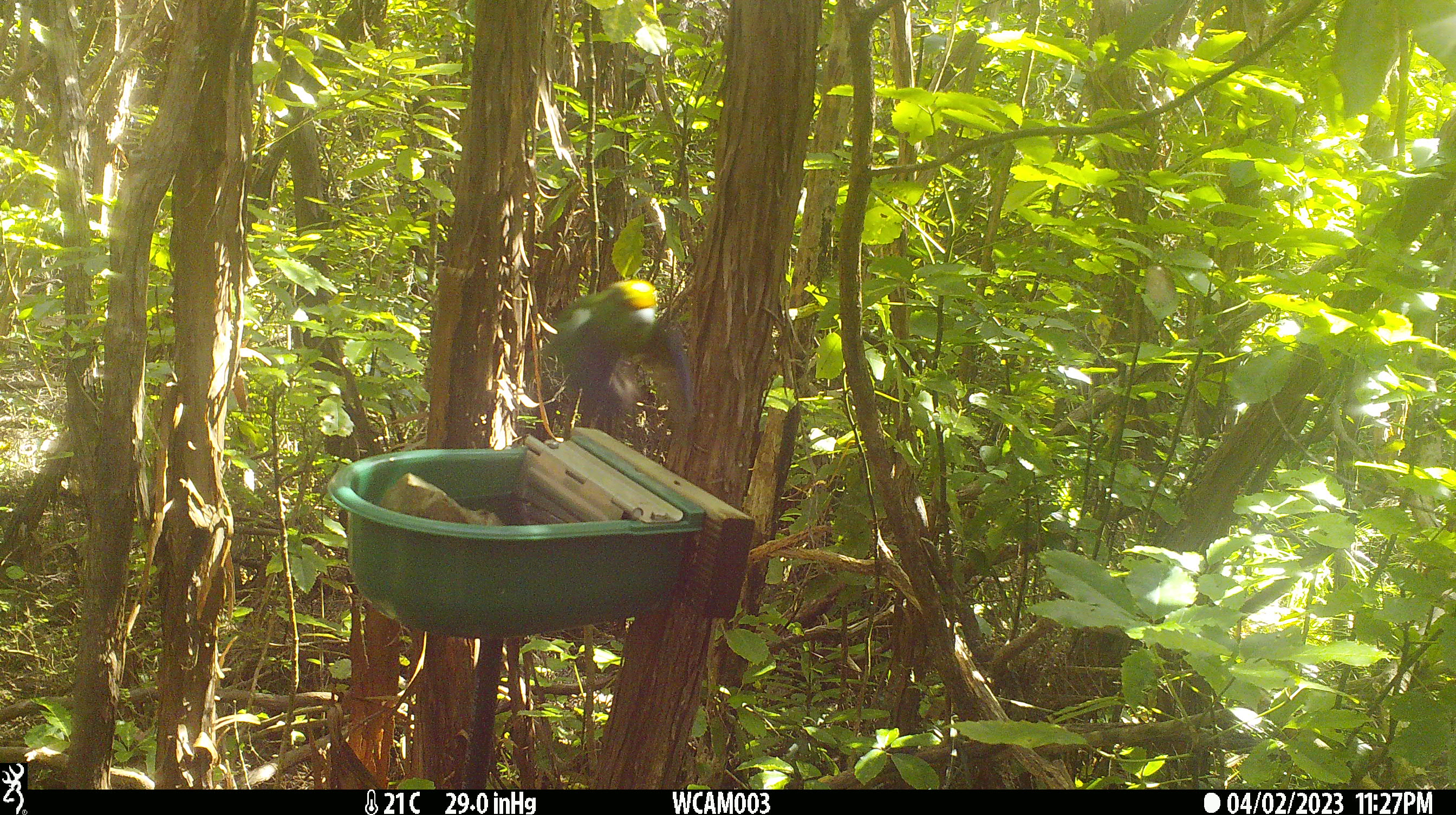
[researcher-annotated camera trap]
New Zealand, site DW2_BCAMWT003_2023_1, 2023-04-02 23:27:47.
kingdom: Animalia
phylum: Chordata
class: Aves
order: Psittaciformes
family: Psittaculidae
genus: Cyanoramphus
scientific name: Cyanoramphus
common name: parakeet